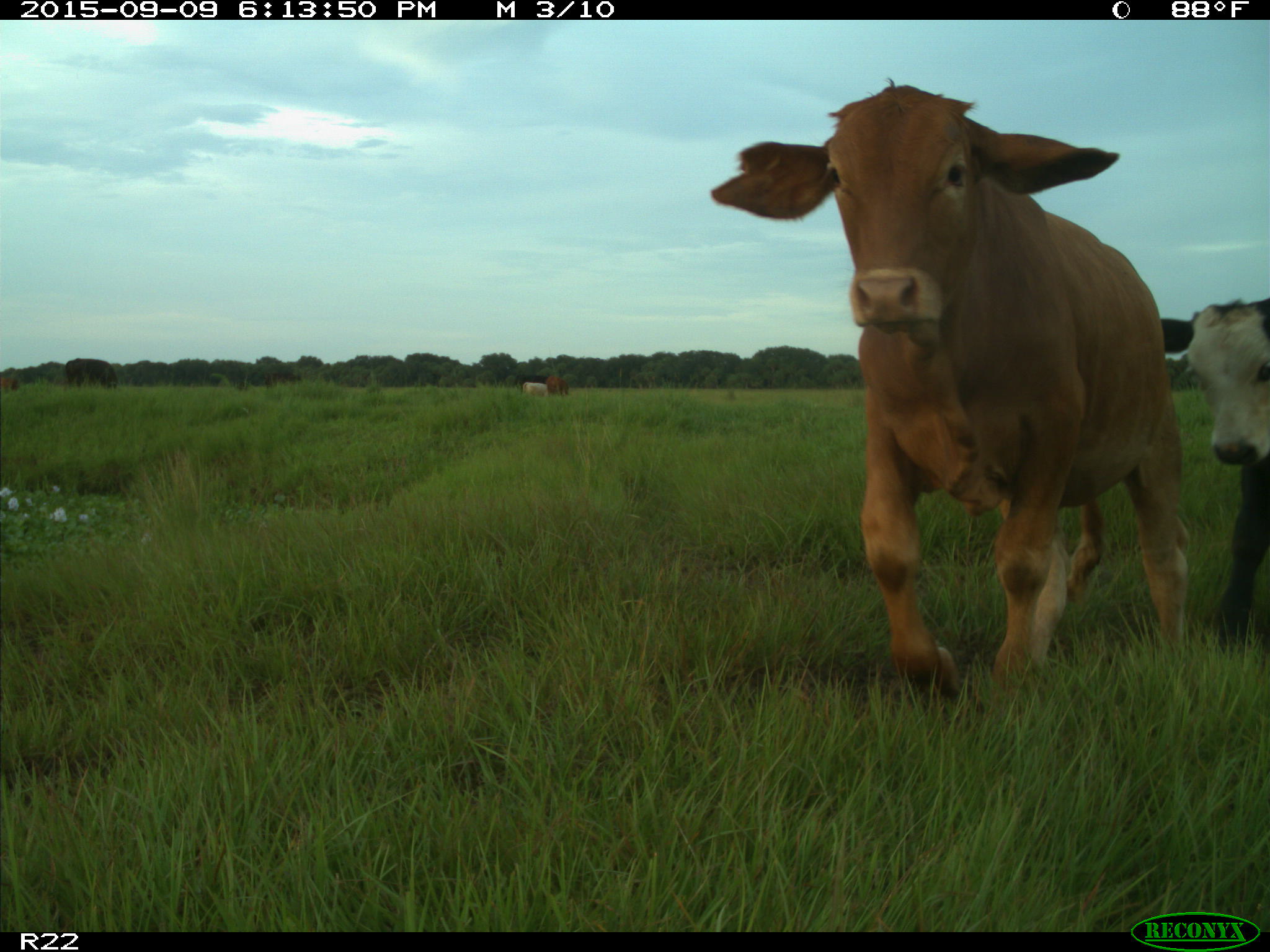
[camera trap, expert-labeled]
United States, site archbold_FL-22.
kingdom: Animalia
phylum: Chordata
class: Mammalia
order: Artiodactyla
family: Bovidae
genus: Bos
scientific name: Bos taurus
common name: domestic cow